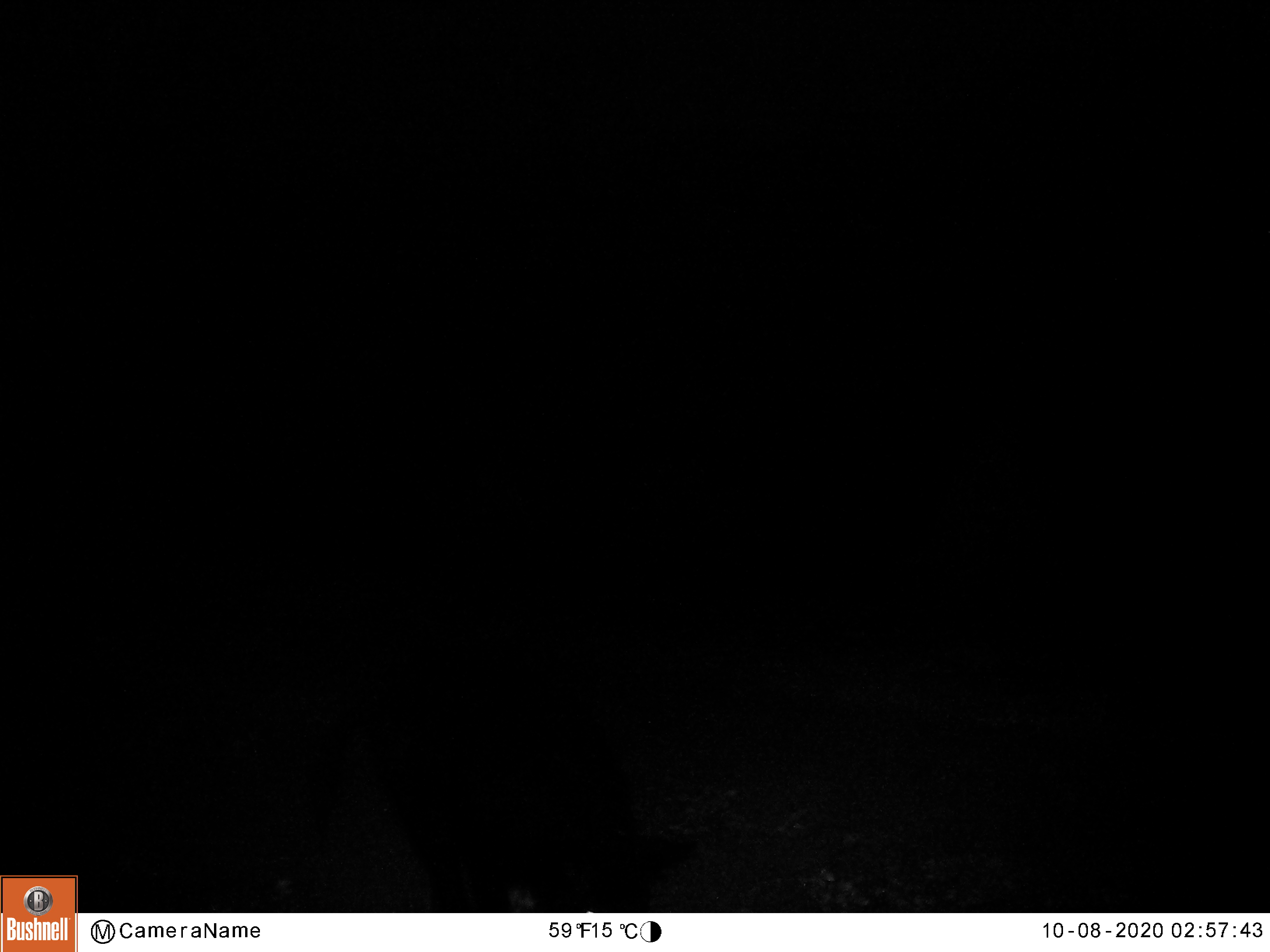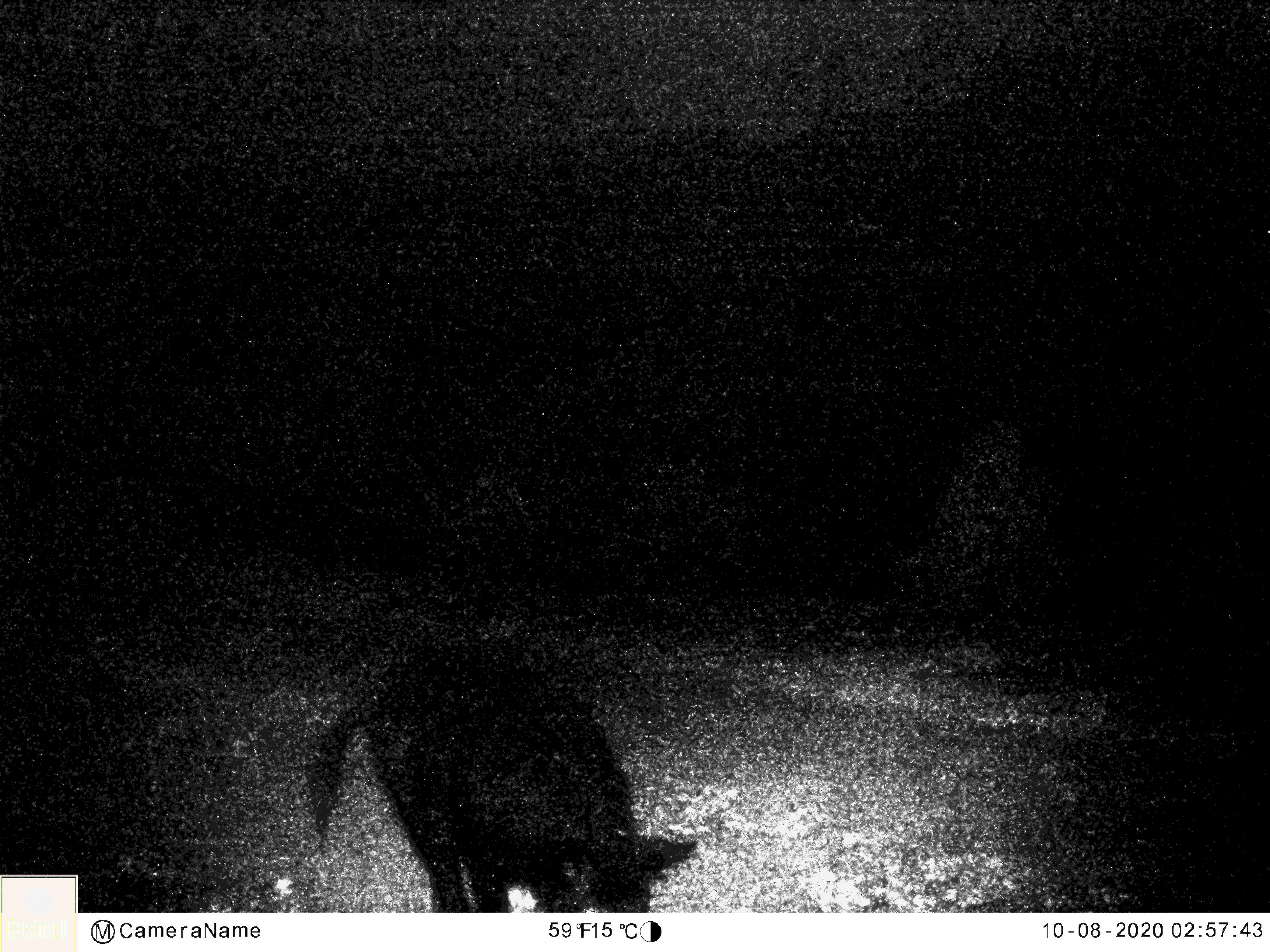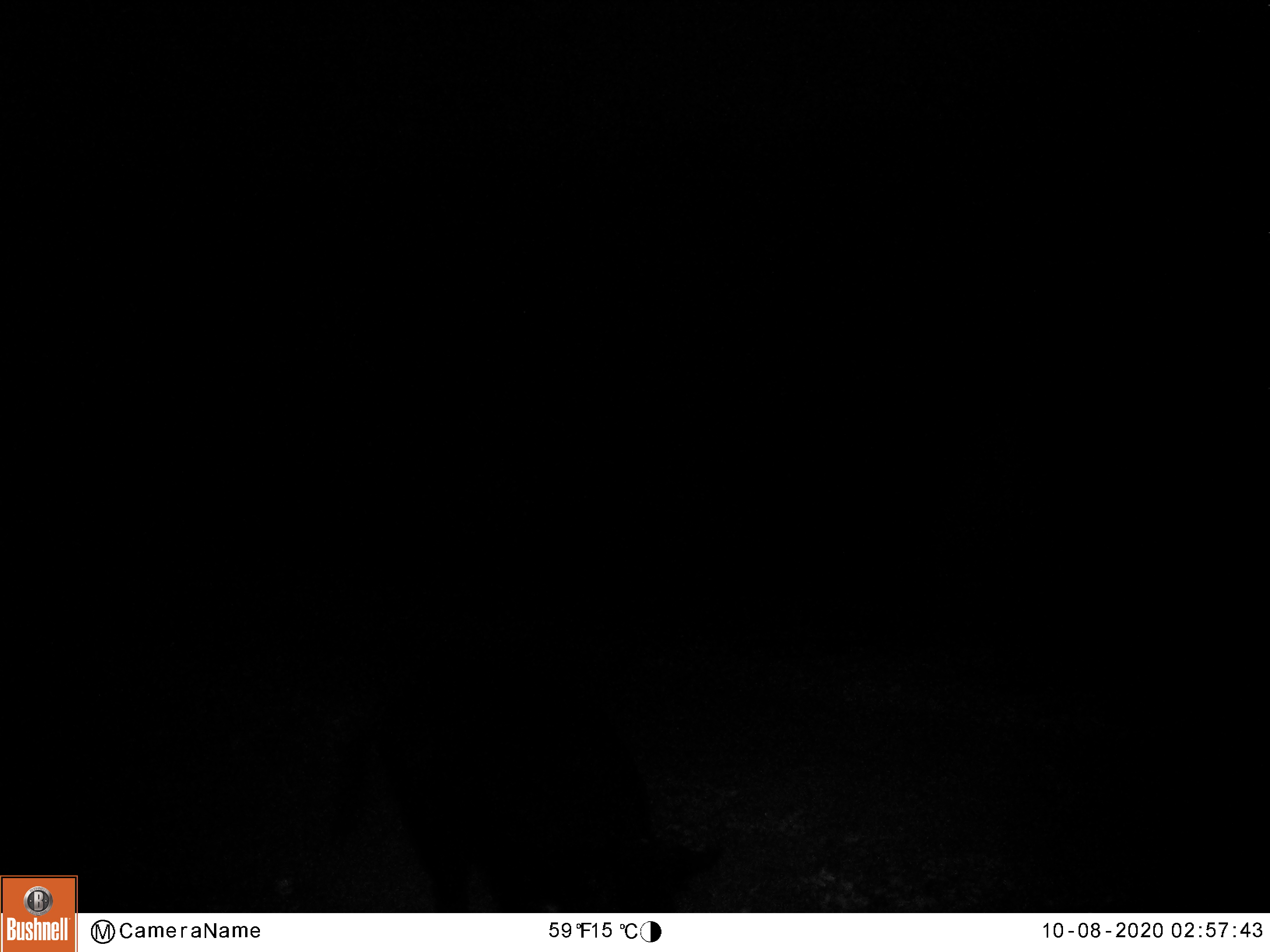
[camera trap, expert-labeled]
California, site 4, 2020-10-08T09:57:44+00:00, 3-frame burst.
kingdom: Animalia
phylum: Chordata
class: Mammalia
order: Artiodactyla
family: Suidae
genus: Sus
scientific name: Sus scrofa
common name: wild boar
Wild boar (Sus scrofa).